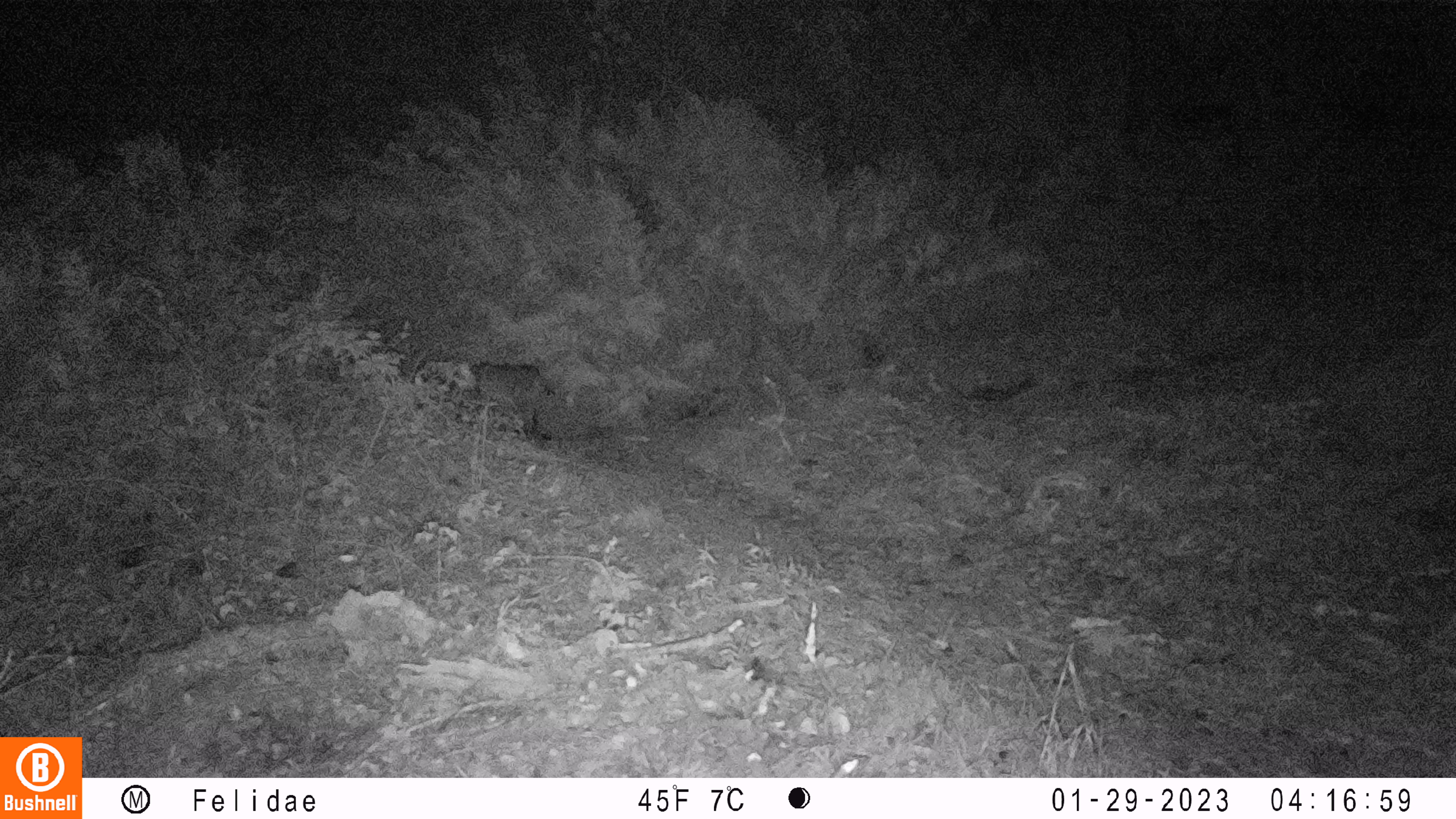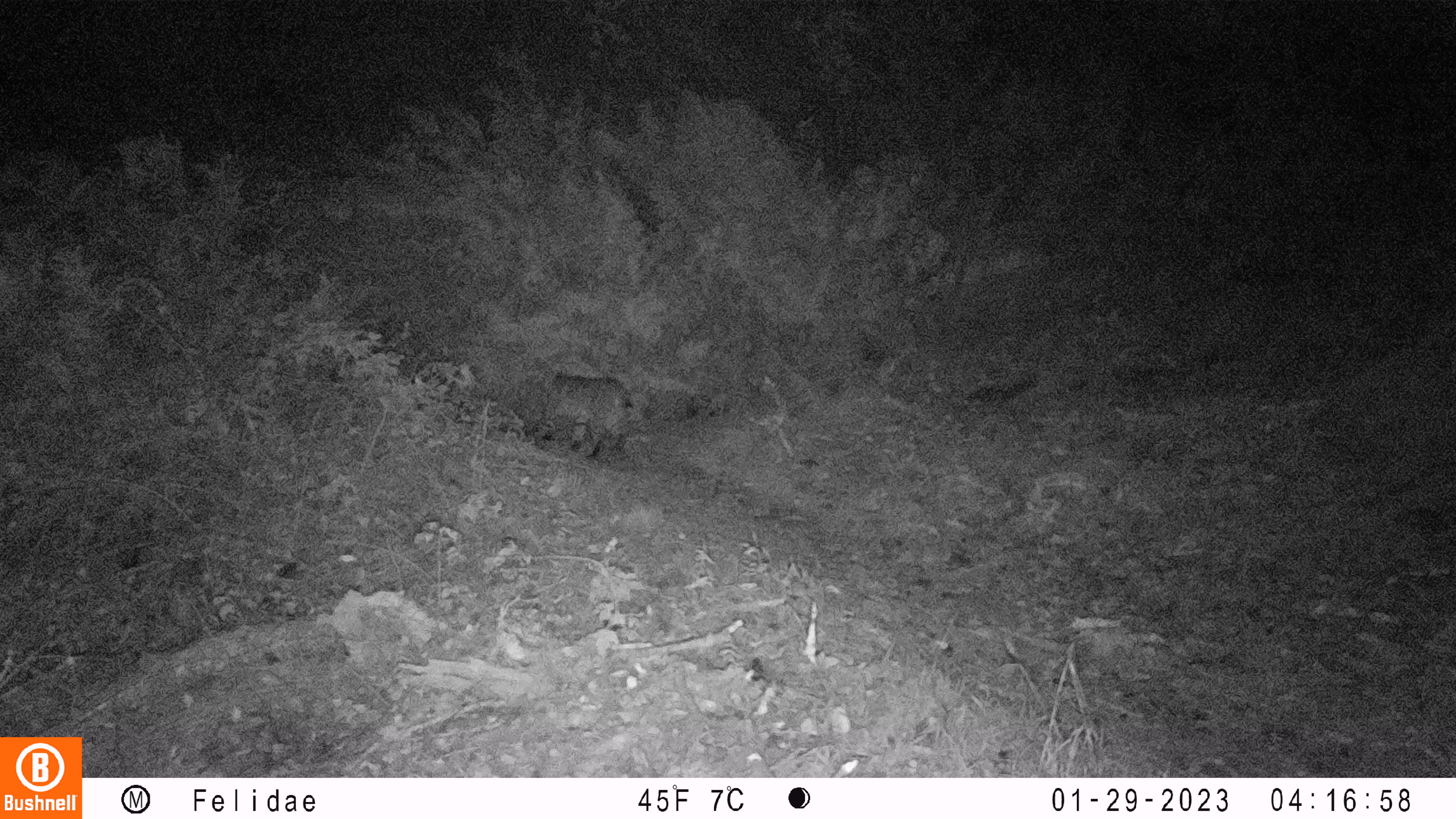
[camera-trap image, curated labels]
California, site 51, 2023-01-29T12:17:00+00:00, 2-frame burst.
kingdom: Animalia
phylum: Chordata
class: Mammalia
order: Carnivora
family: Felidae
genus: Lynx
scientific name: Lynx rufus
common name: bobcat